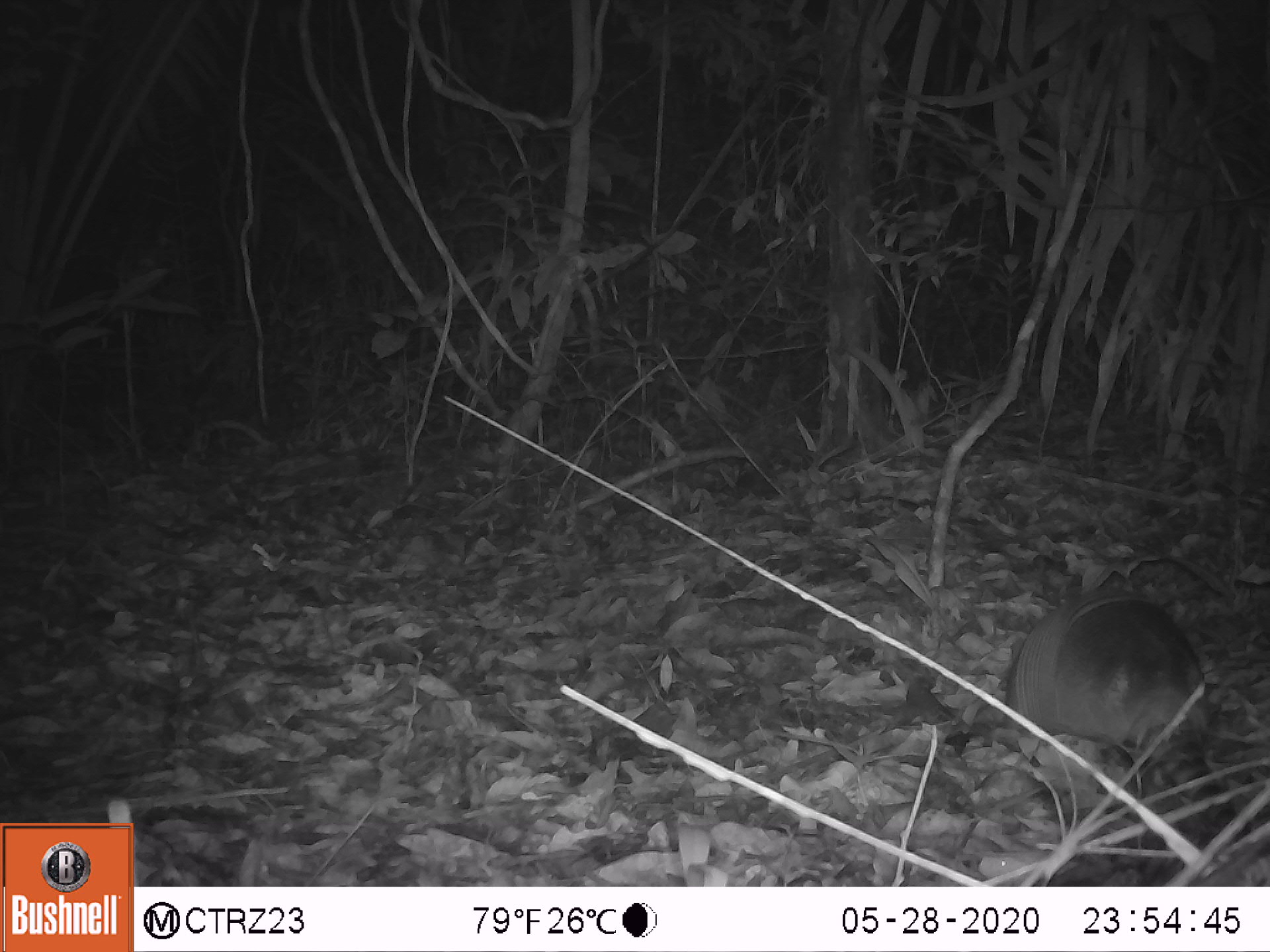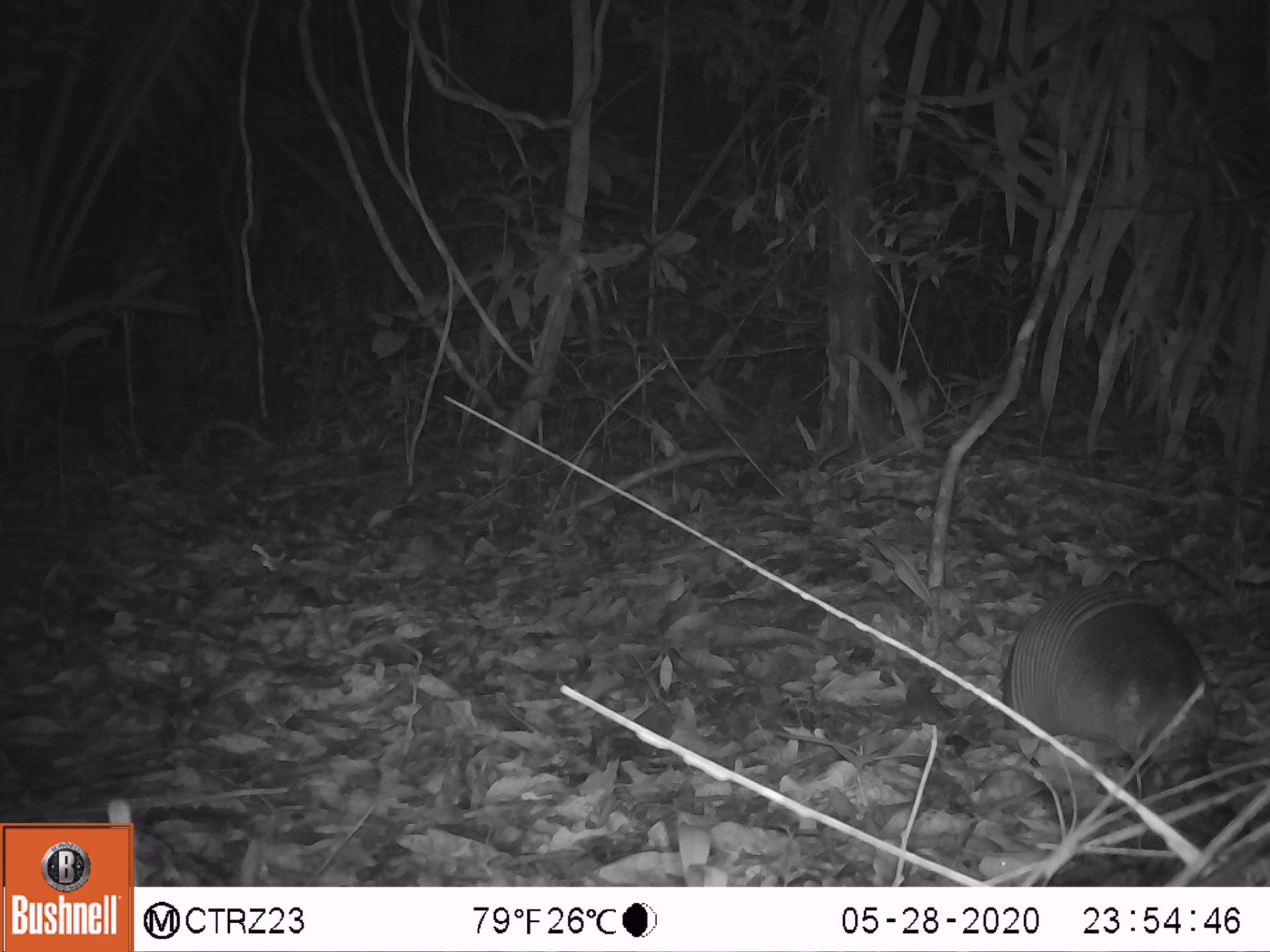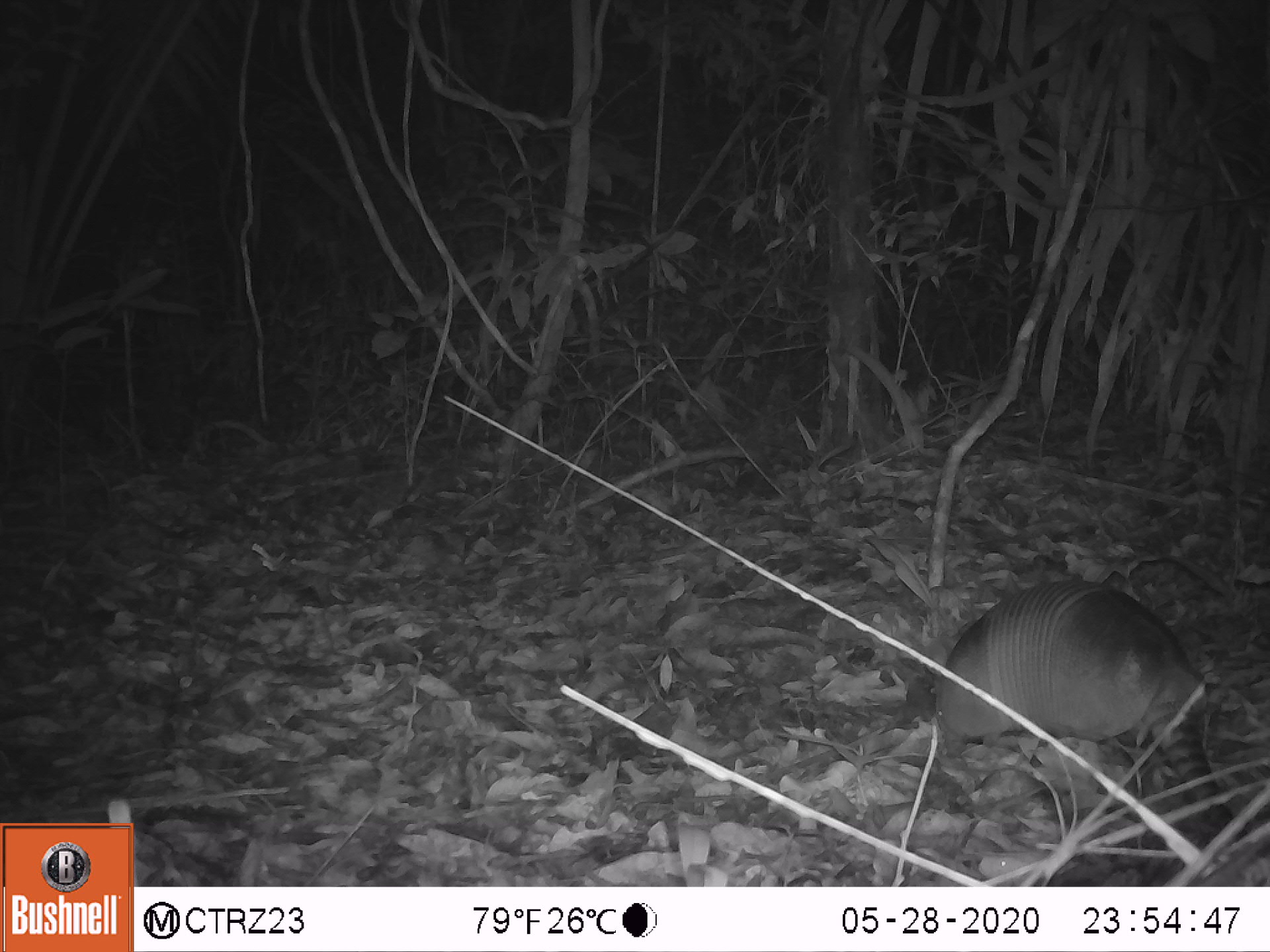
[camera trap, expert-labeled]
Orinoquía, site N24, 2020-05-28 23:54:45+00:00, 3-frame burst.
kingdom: Animalia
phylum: Chordata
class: Mammalia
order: Cingulata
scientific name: Cingulata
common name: armadillo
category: unknown armadillo